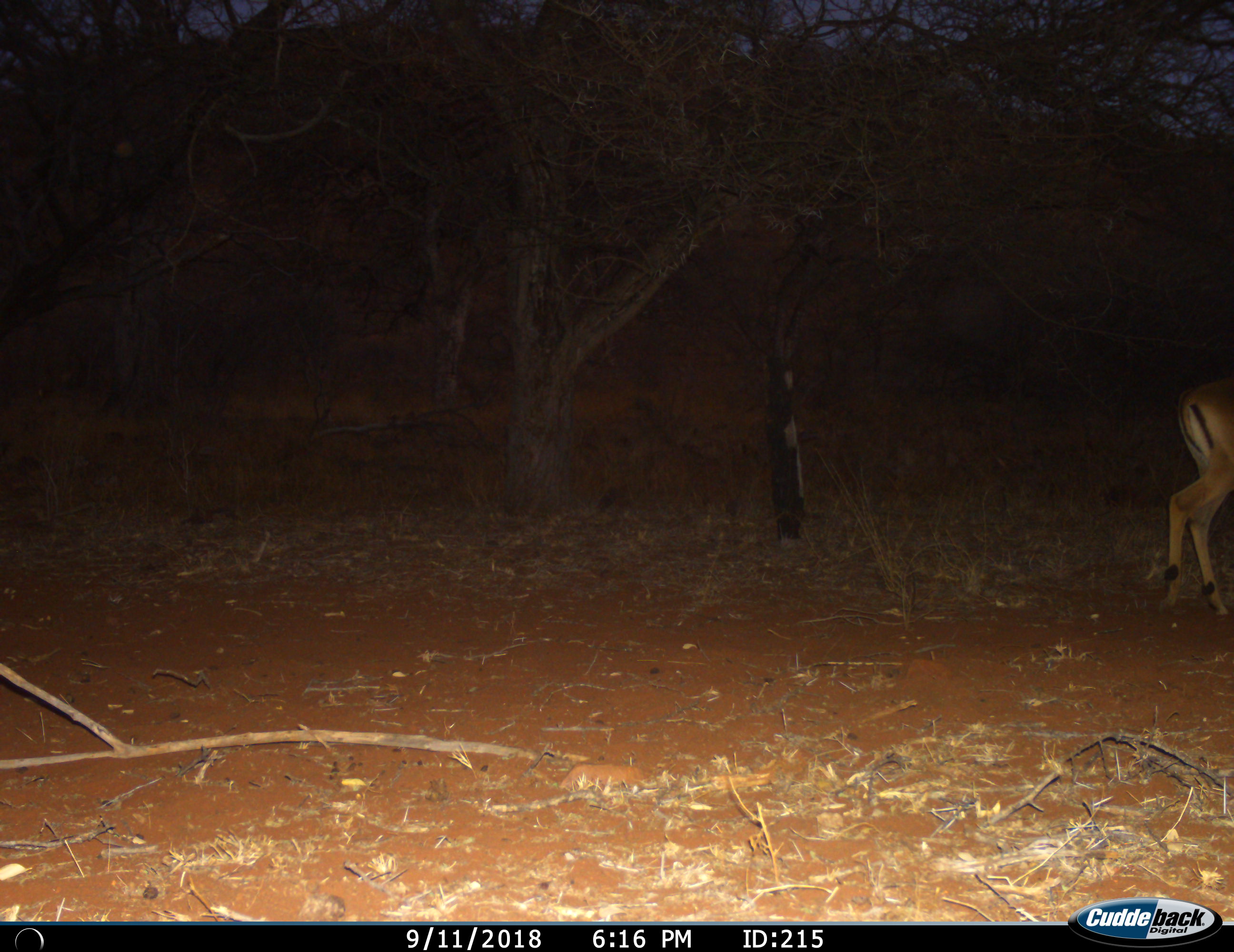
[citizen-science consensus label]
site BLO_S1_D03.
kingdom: Animalia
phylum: Chordata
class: Mammalia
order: Artiodactyla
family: Bovidae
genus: Aepyceros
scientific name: Aepyceros melampus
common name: impala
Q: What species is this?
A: Impala (Aepyceros melampus).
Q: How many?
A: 1.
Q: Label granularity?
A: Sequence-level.